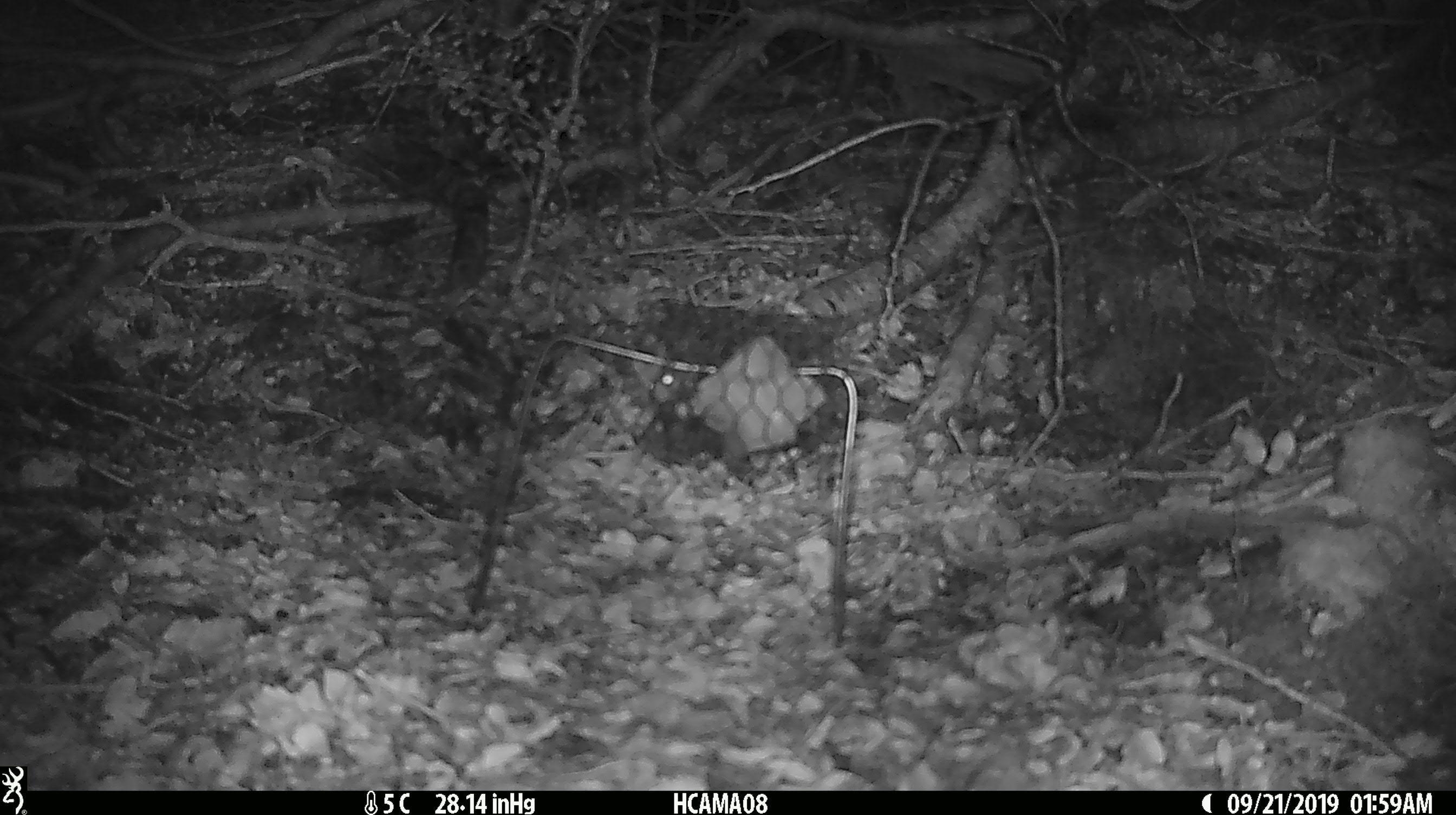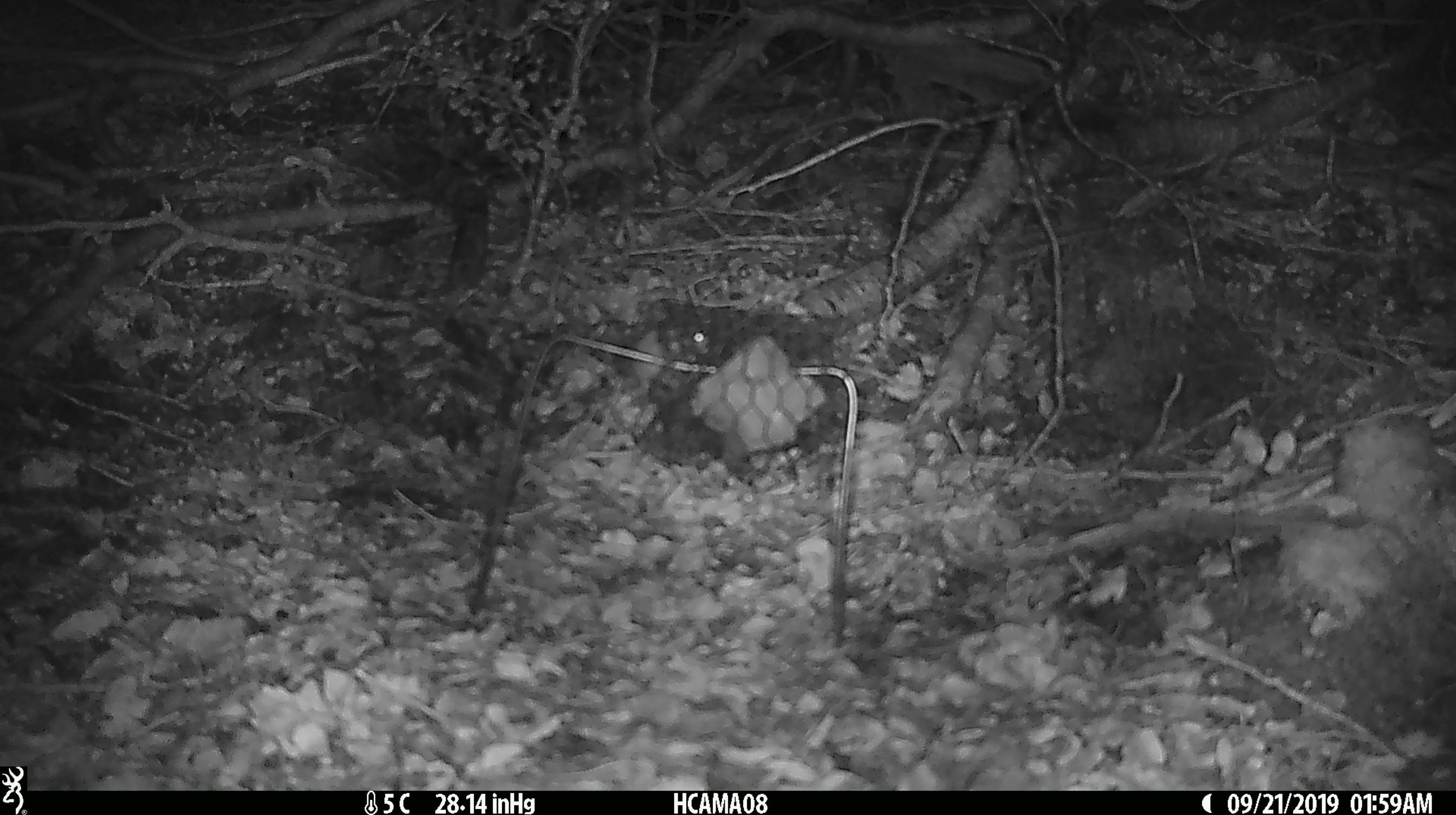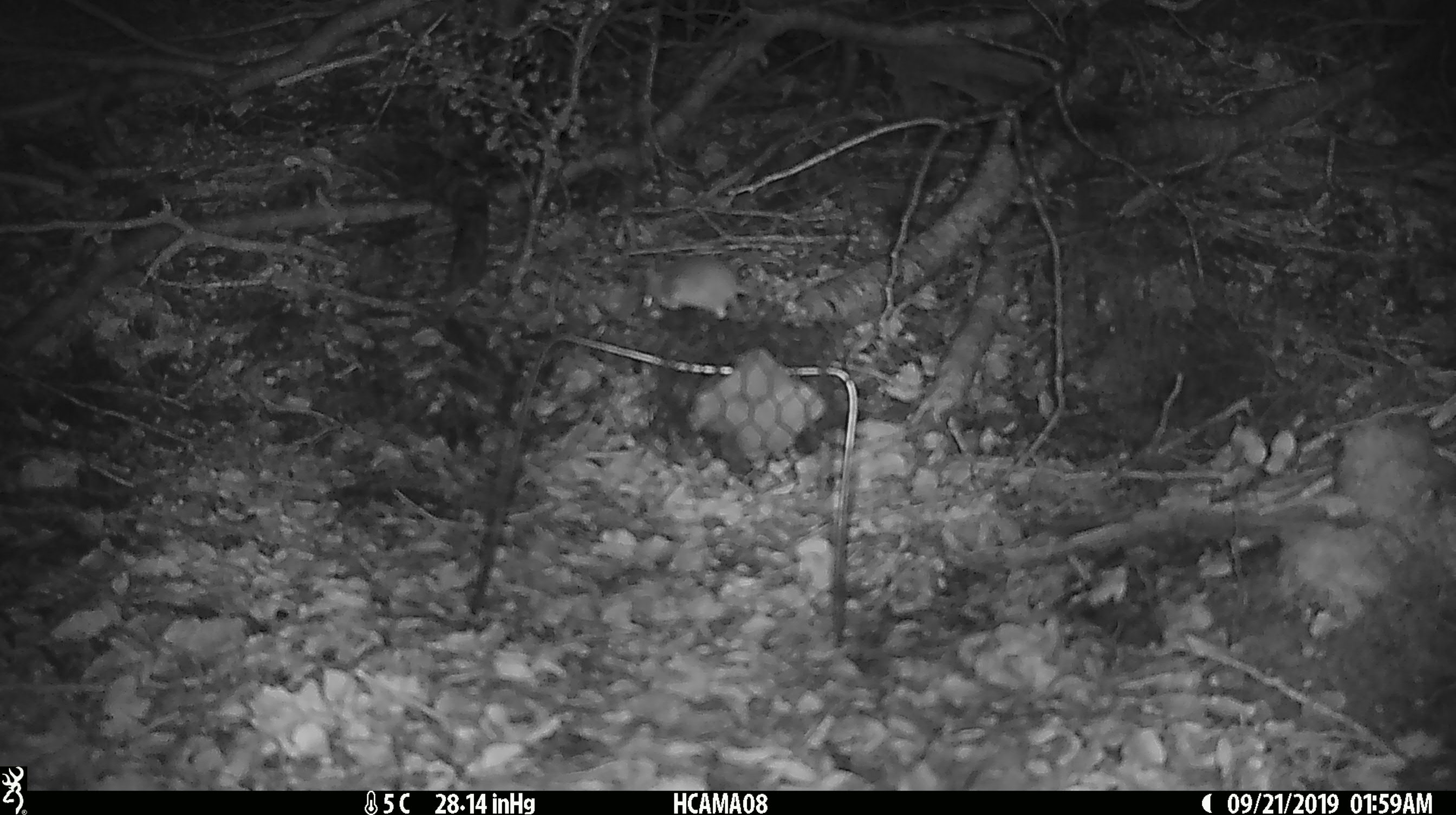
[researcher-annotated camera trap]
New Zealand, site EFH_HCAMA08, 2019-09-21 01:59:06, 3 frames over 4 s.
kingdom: Animalia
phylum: Chordata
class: Mammalia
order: Rodentia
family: Muridae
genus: Mus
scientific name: Mus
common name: mouse